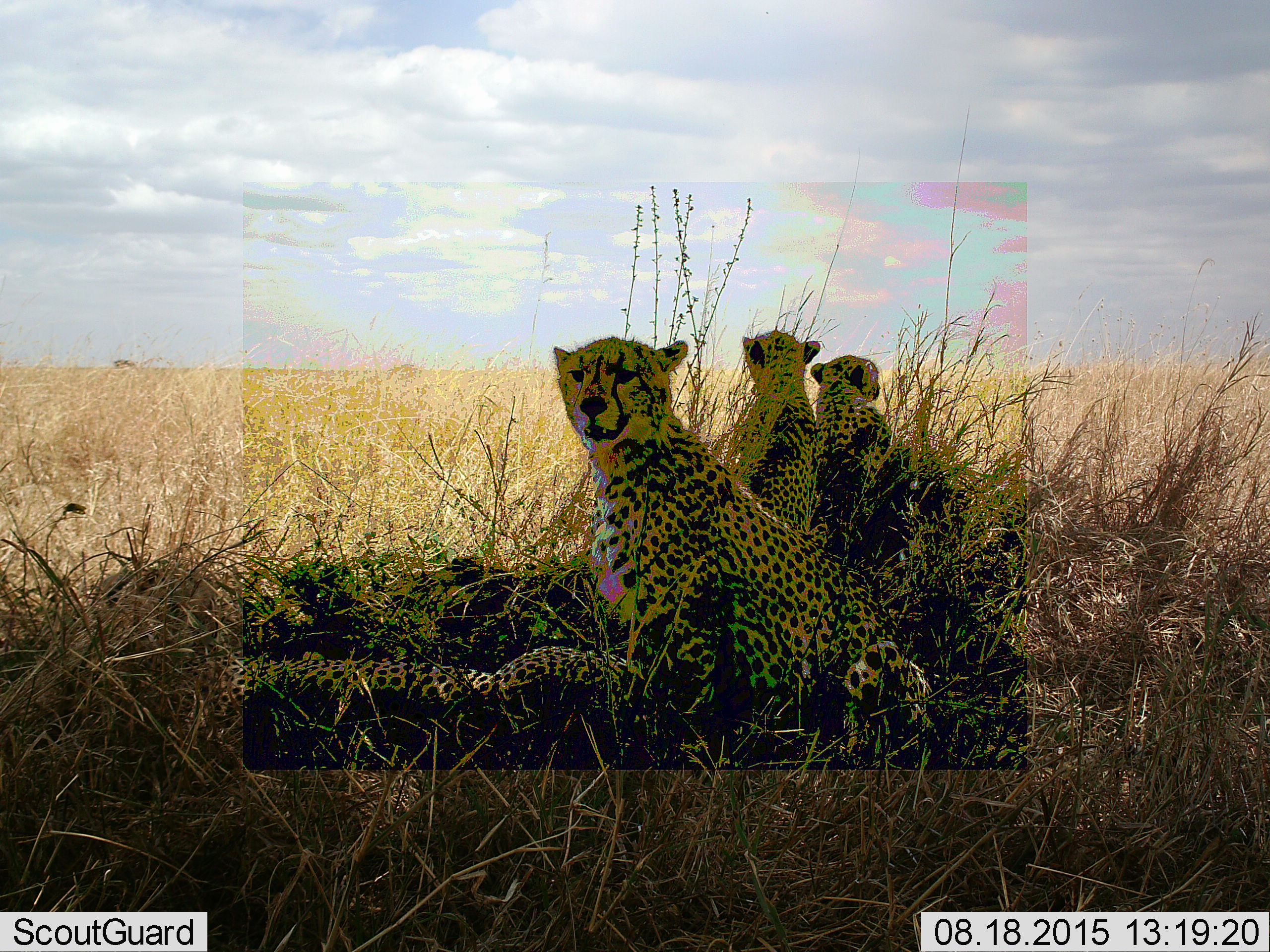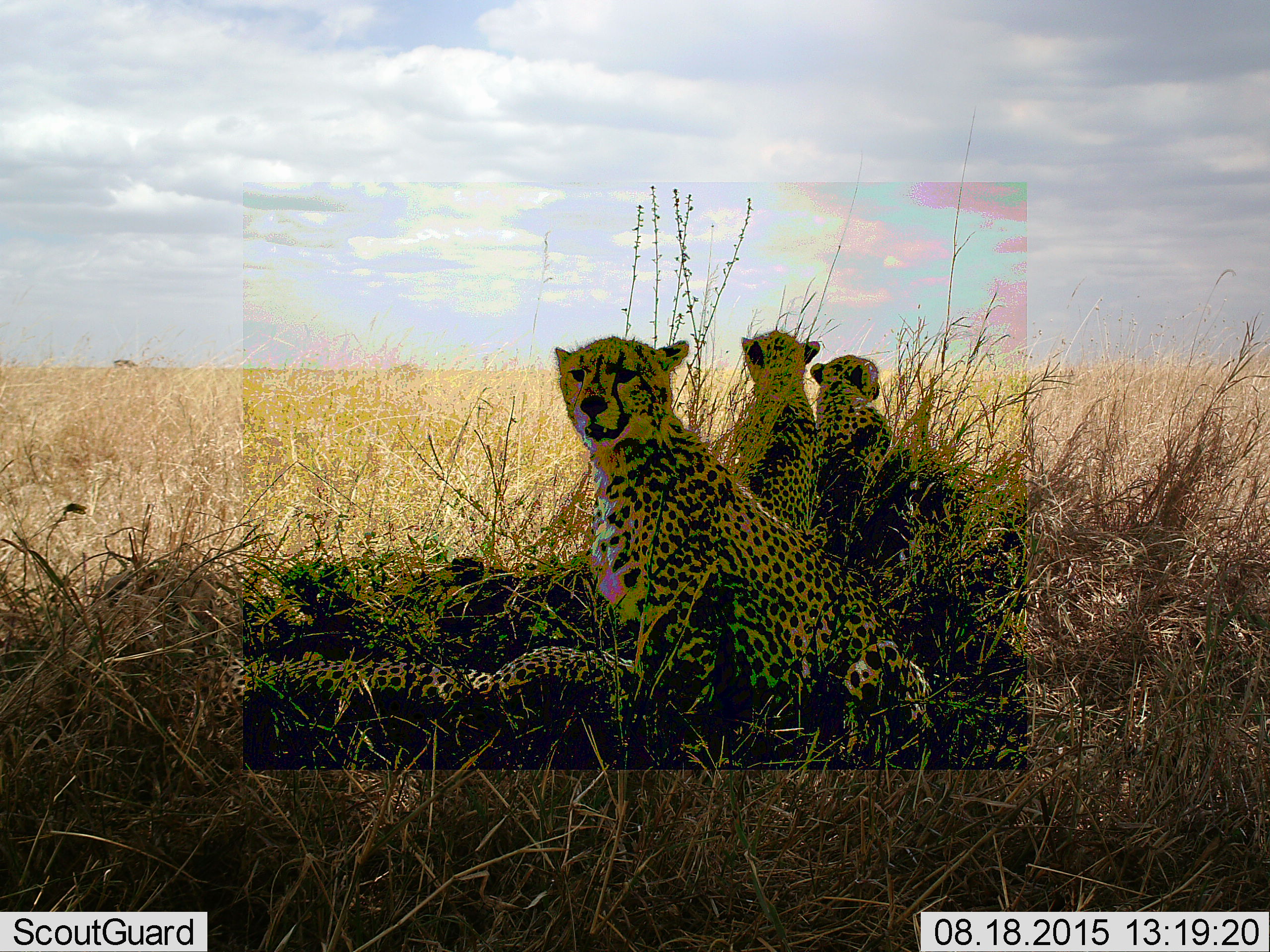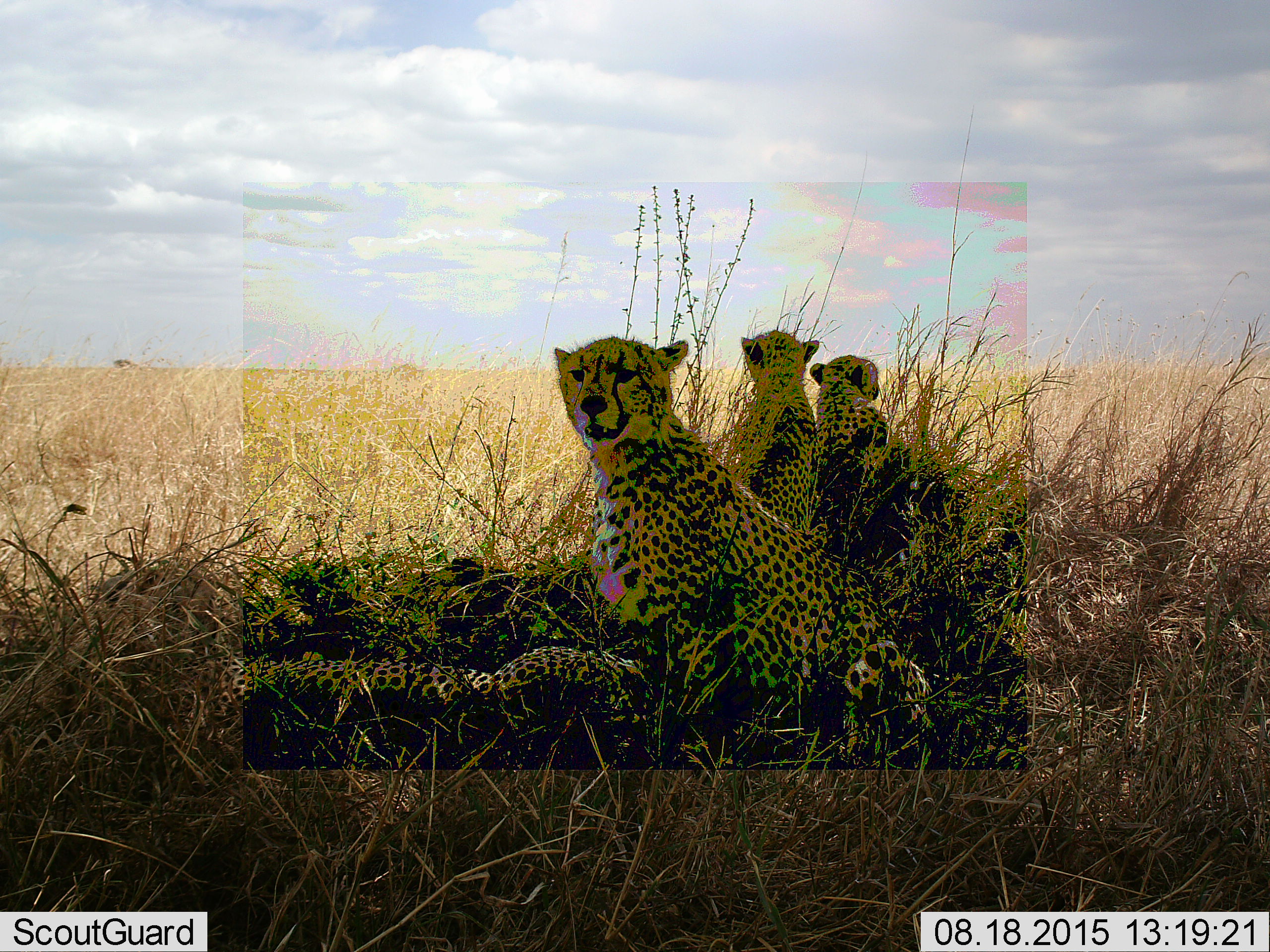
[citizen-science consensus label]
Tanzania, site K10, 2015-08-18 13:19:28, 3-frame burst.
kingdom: Animalia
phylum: Chordata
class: Mammalia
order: Carnivora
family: Felidae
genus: Acinonyx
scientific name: Acinonyx jubatus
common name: cheetah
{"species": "cheetah (Acinonyx jubatus)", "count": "4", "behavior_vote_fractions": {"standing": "0%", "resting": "100%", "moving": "10%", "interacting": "20%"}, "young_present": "60%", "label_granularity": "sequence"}